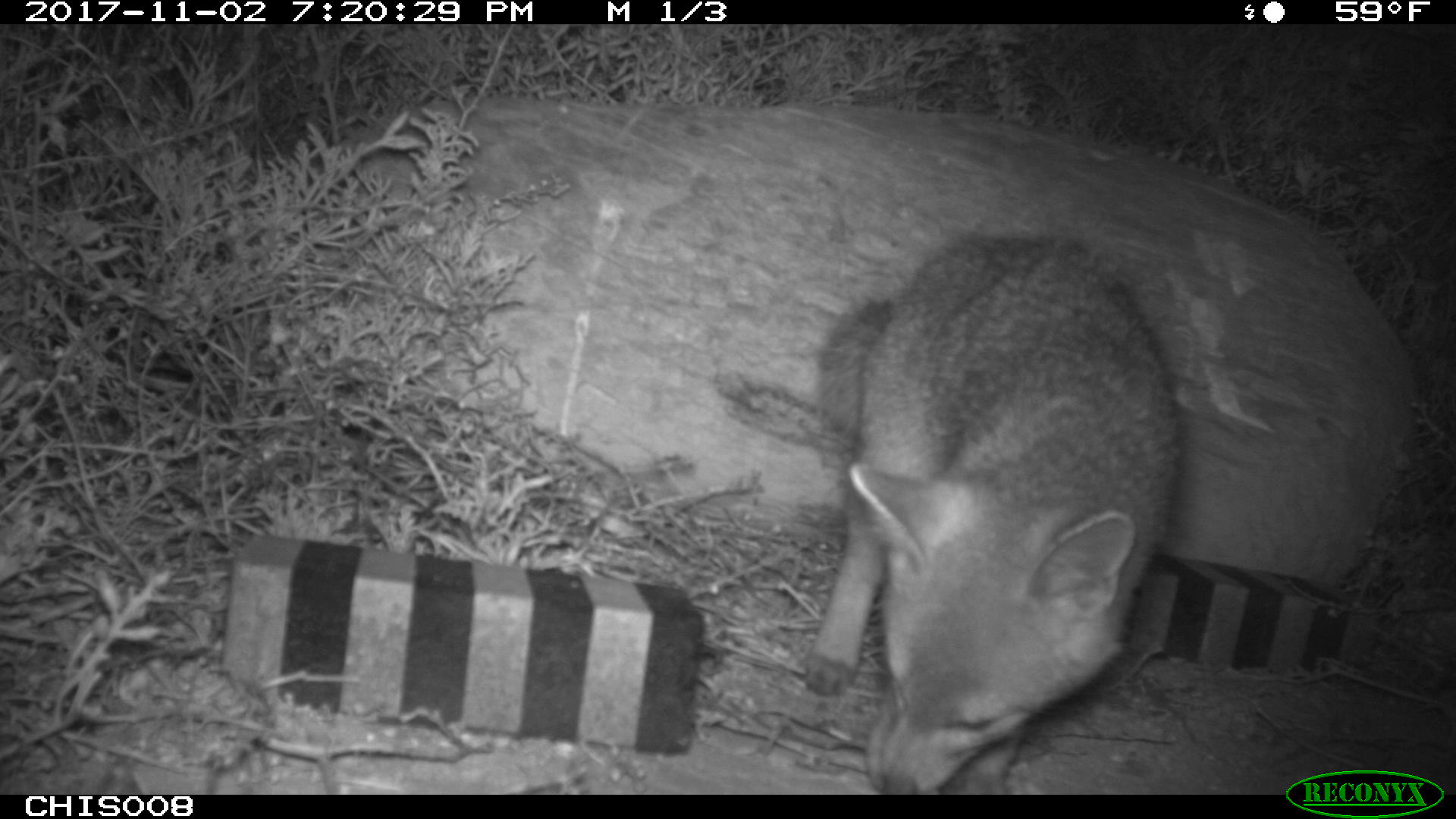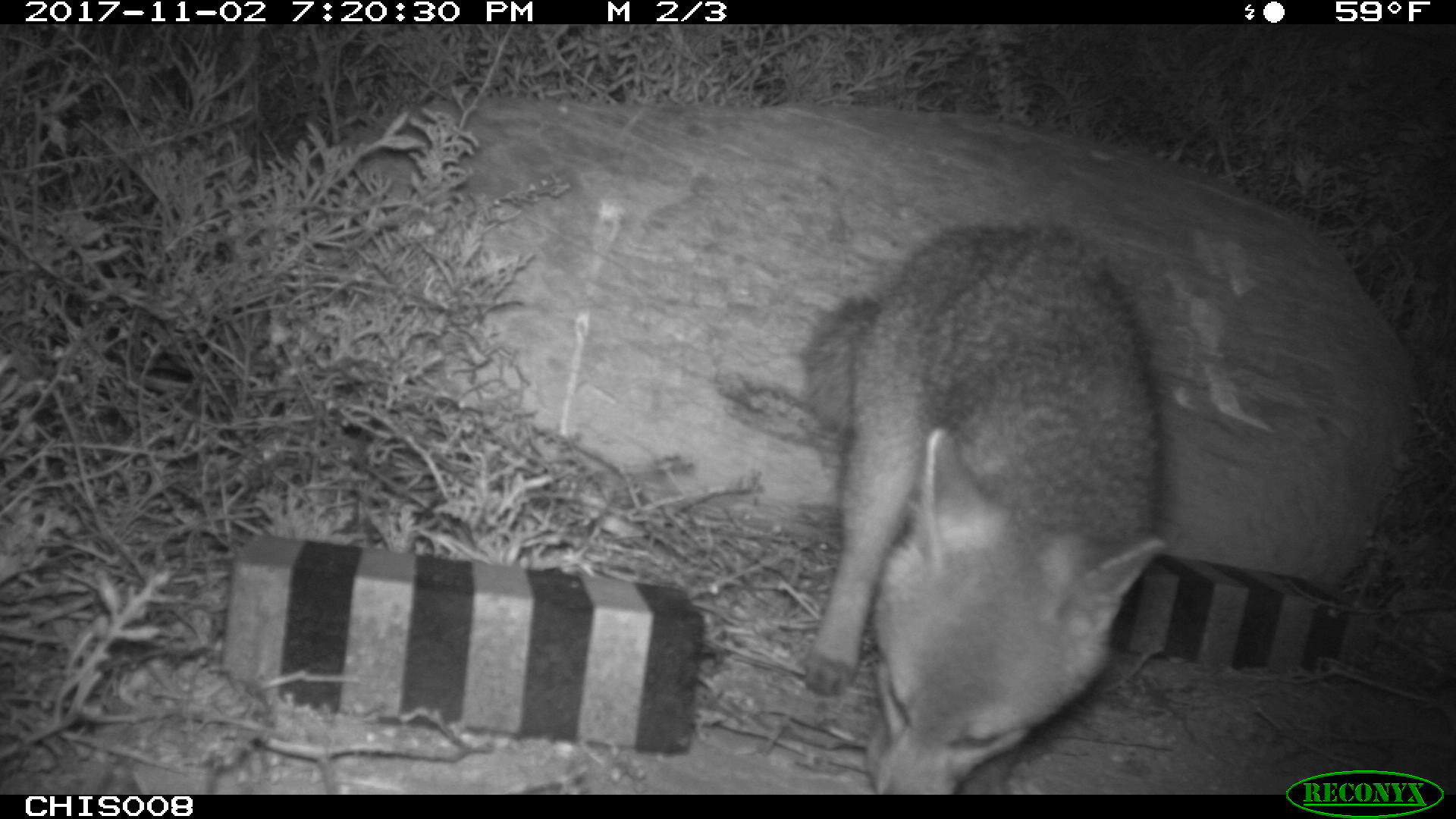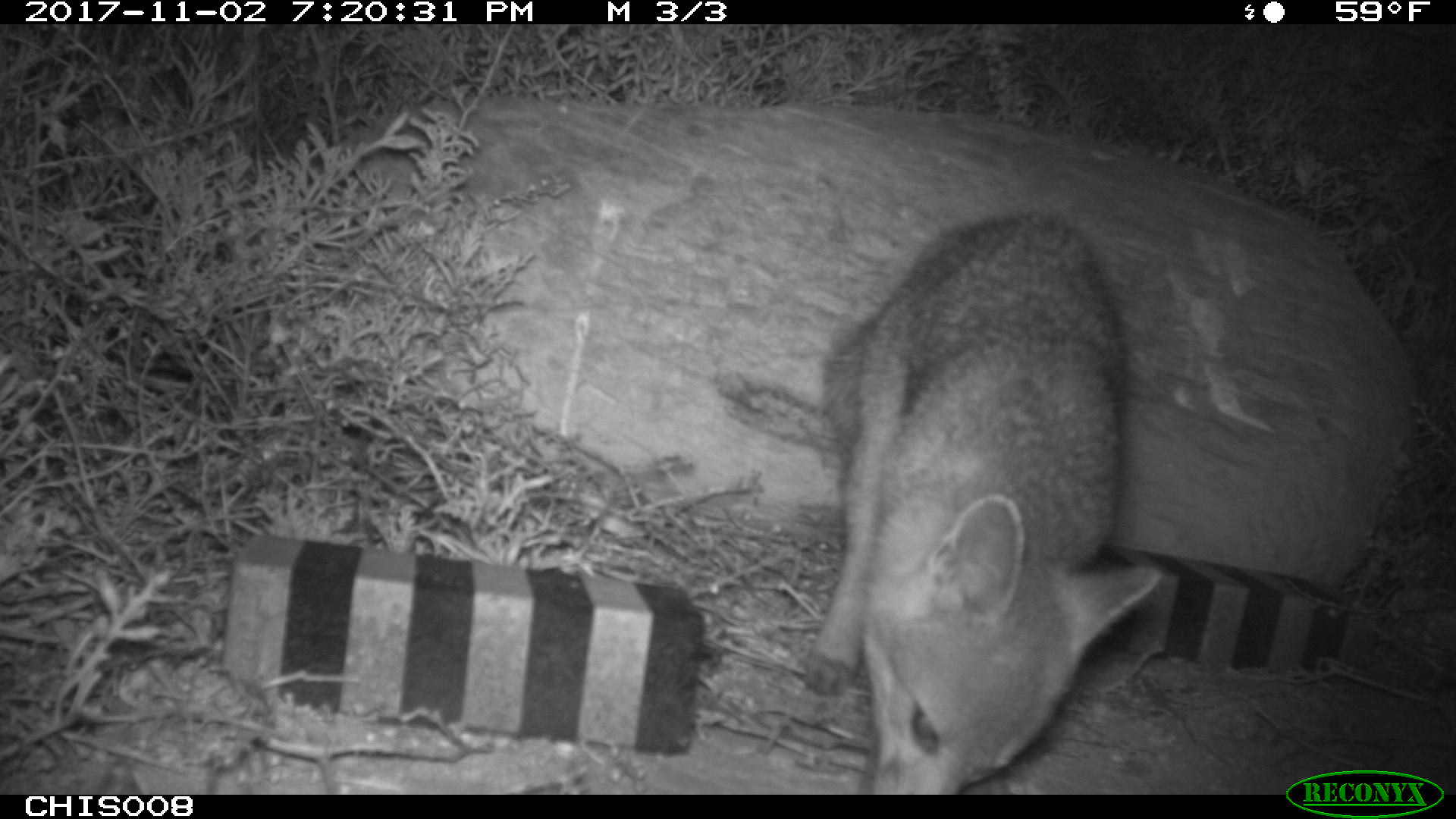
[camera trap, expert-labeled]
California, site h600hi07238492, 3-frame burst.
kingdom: Animalia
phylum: Chordata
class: Mammalia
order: Carnivora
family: Canidae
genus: Urocyon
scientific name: Urocyon littoralis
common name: island fox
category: fox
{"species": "fox (island fox) (Urocyon littoralis)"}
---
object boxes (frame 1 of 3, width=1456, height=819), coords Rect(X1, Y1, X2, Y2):
fox: Rect(805, 235, 1184, 791)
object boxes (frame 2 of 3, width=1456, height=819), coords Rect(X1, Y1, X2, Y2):
fox: Rect(805, 224, 1166, 794)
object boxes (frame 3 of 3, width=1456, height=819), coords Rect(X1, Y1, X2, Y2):
fox: Rect(805, 209, 1162, 794)